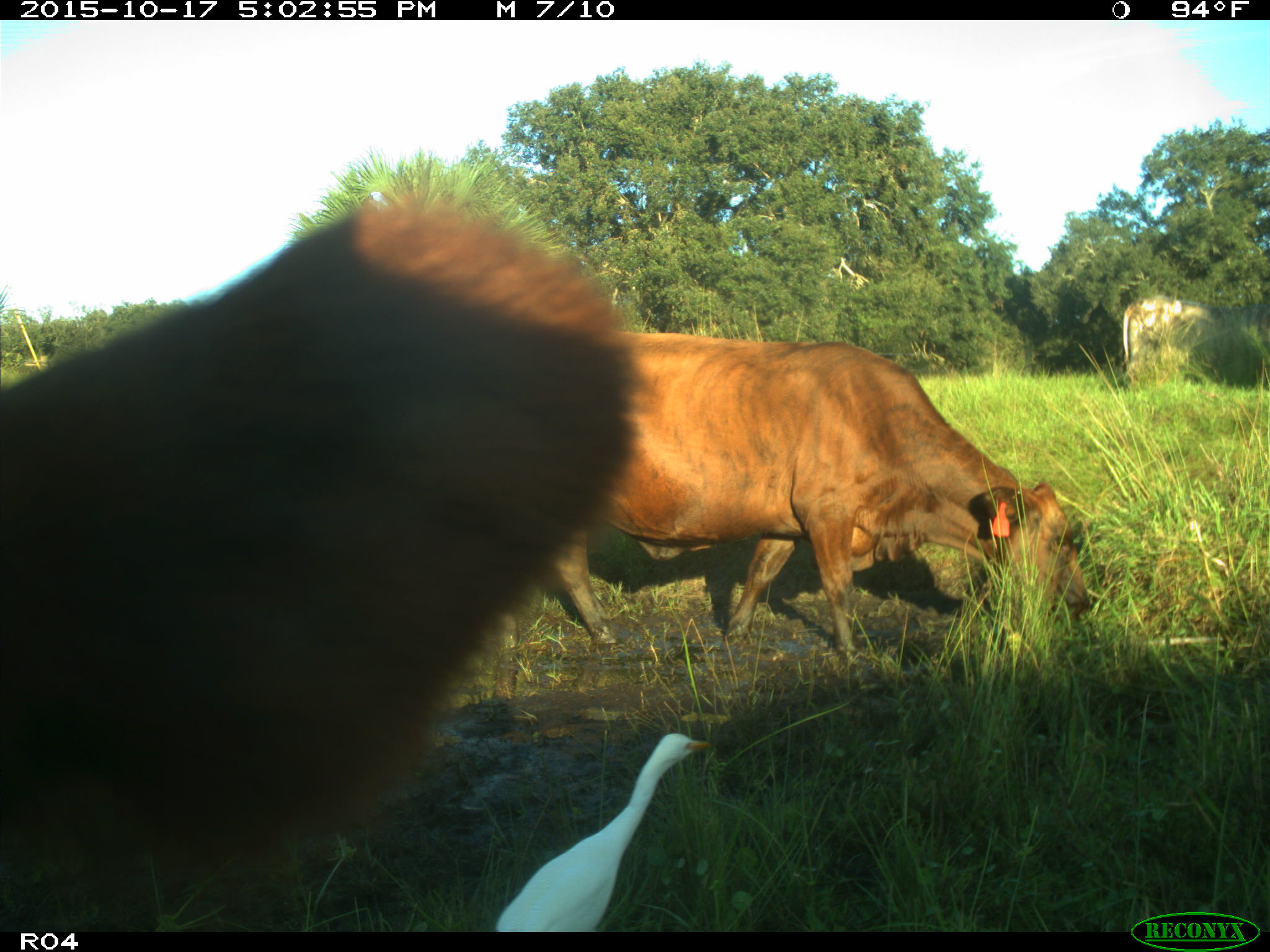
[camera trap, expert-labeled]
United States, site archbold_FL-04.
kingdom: Animalia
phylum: Chordata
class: Mammalia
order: Artiodactyla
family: Bovidae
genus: Bos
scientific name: Bos taurus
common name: domestic cow